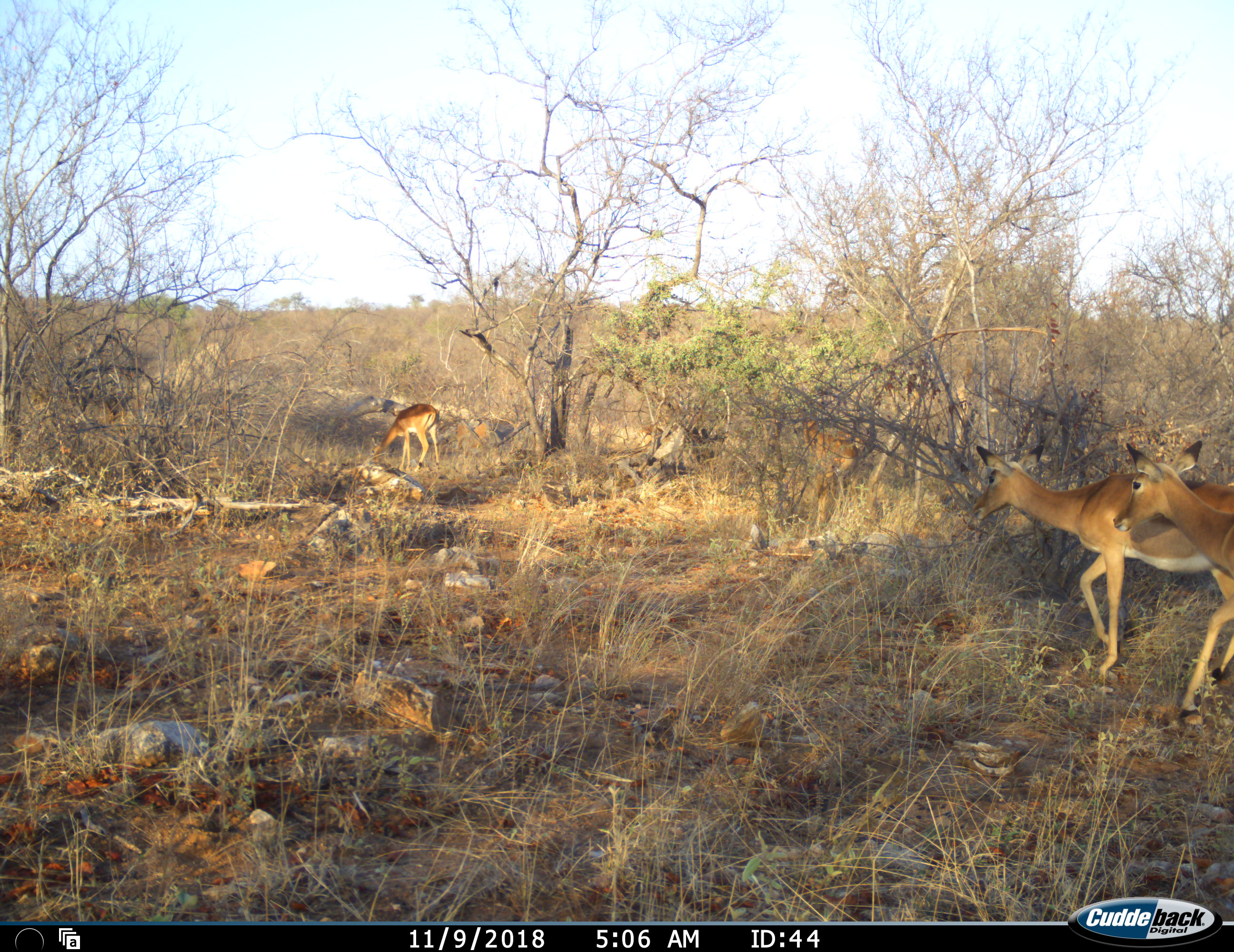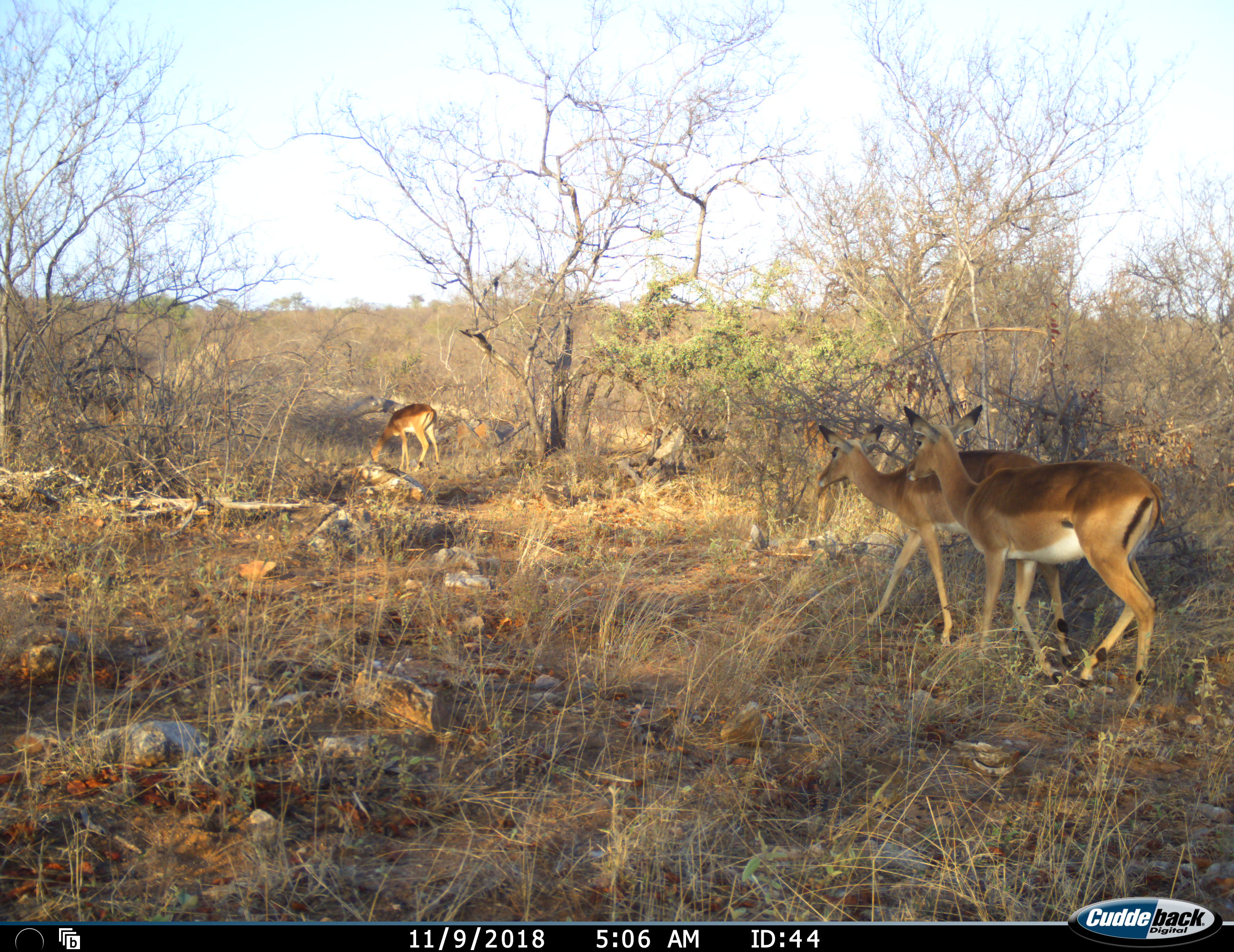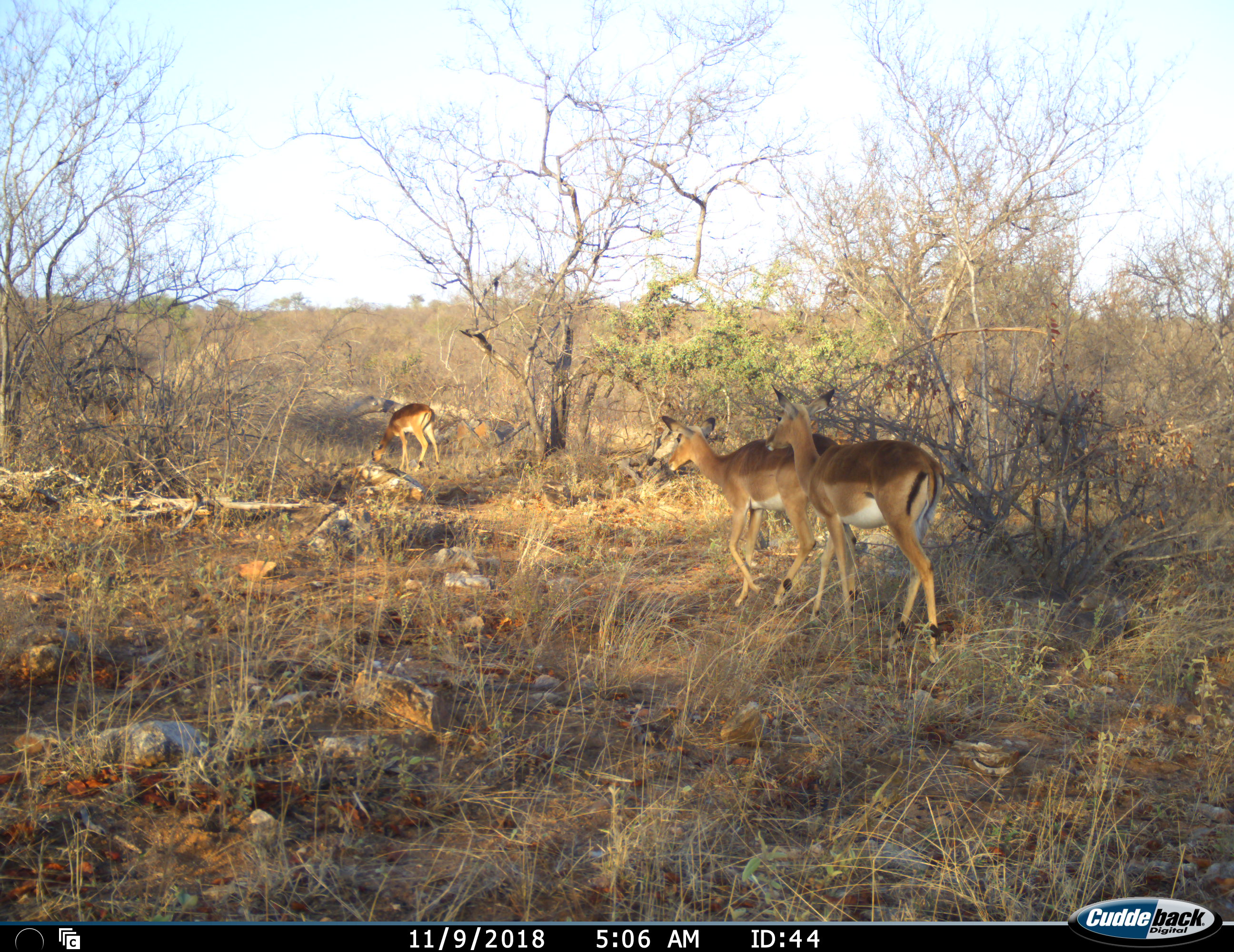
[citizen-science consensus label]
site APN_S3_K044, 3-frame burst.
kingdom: Animalia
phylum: Chordata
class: Mammalia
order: Artiodactyla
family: Bovidae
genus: Aepyceros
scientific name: Aepyceros melampus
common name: impala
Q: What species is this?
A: Impala (Aepyceros melampus).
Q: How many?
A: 4.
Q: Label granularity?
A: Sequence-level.